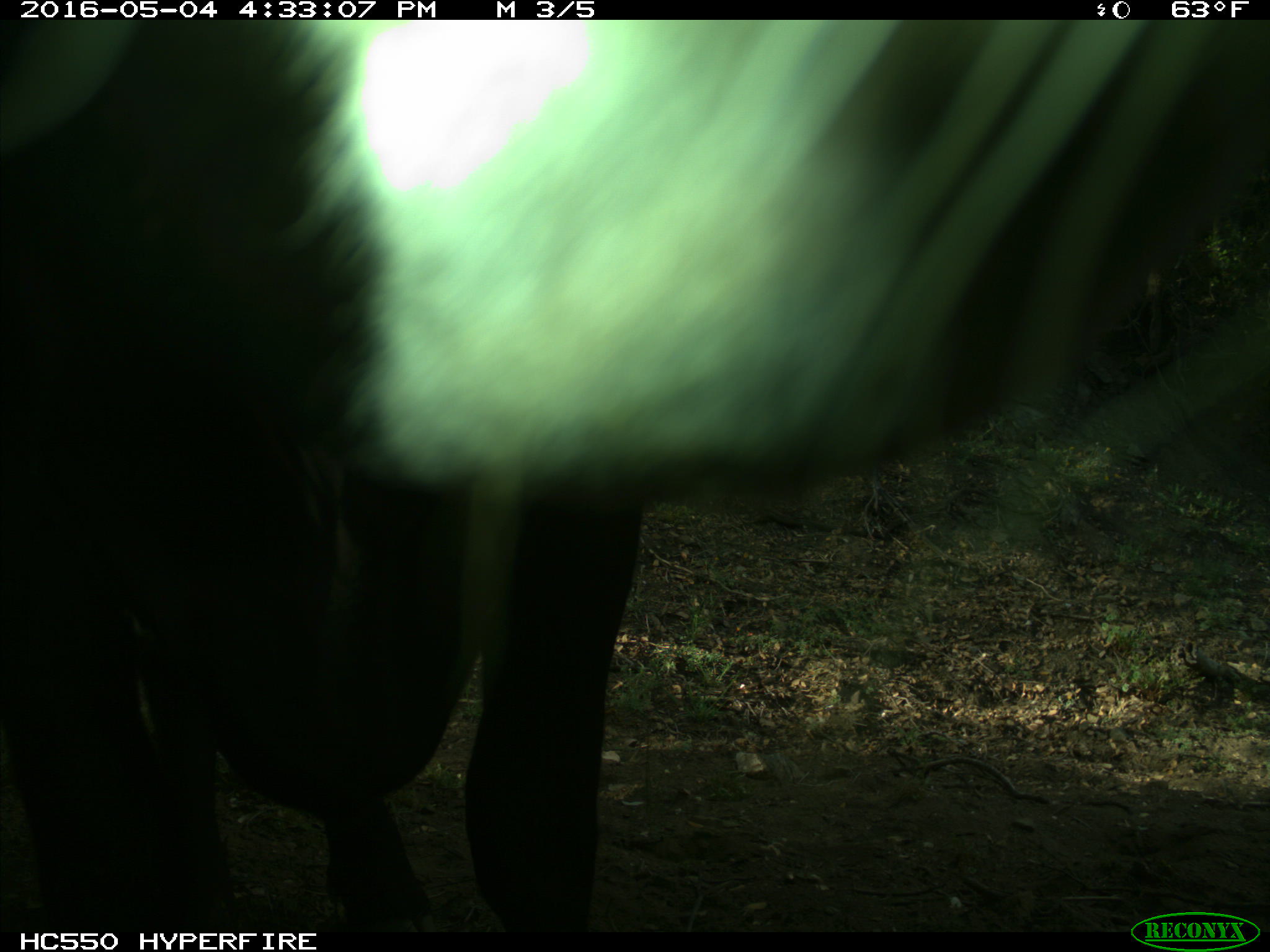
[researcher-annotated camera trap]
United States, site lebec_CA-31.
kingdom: Animalia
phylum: Chordata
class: Mammalia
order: Artiodactyla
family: Bovidae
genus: Bos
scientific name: Bos taurus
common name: domestic cow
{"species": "Bos taurus (domestic cow)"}